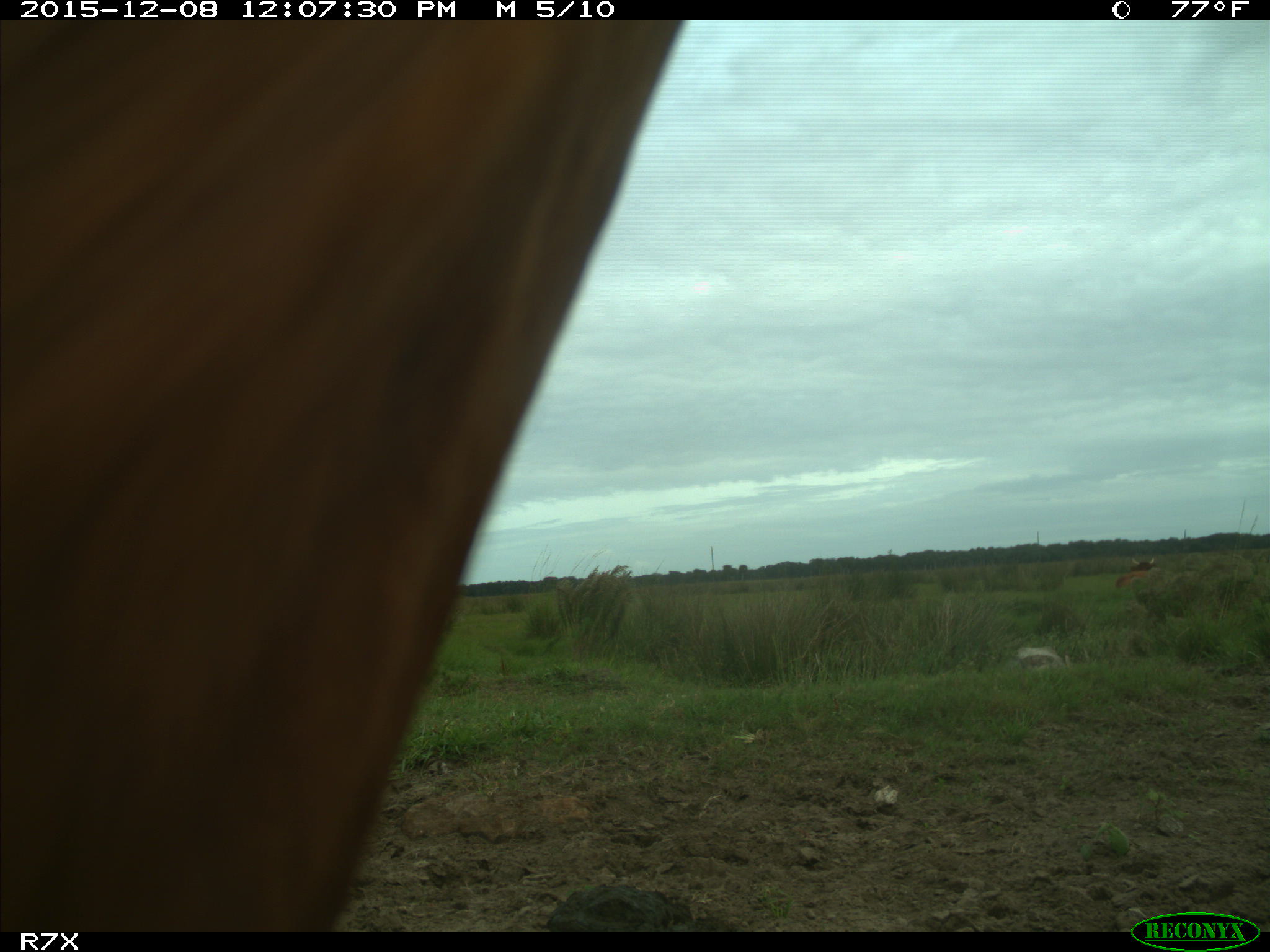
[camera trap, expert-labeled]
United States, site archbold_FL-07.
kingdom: Animalia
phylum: Chordata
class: Mammalia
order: Artiodactyla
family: Bovidae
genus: Bos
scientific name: Bos taurus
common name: domestic cow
Bos taurus (domestic cow).